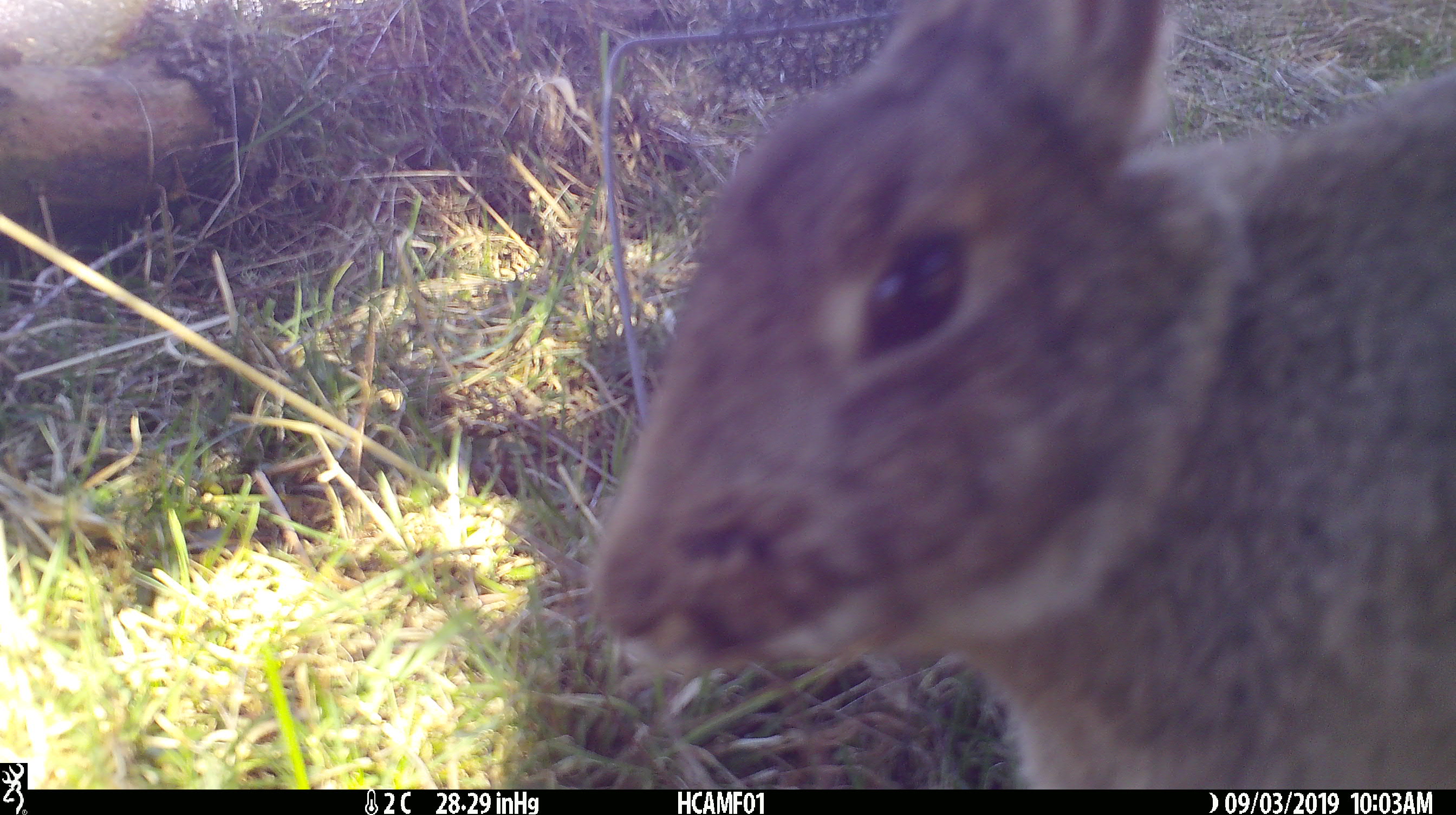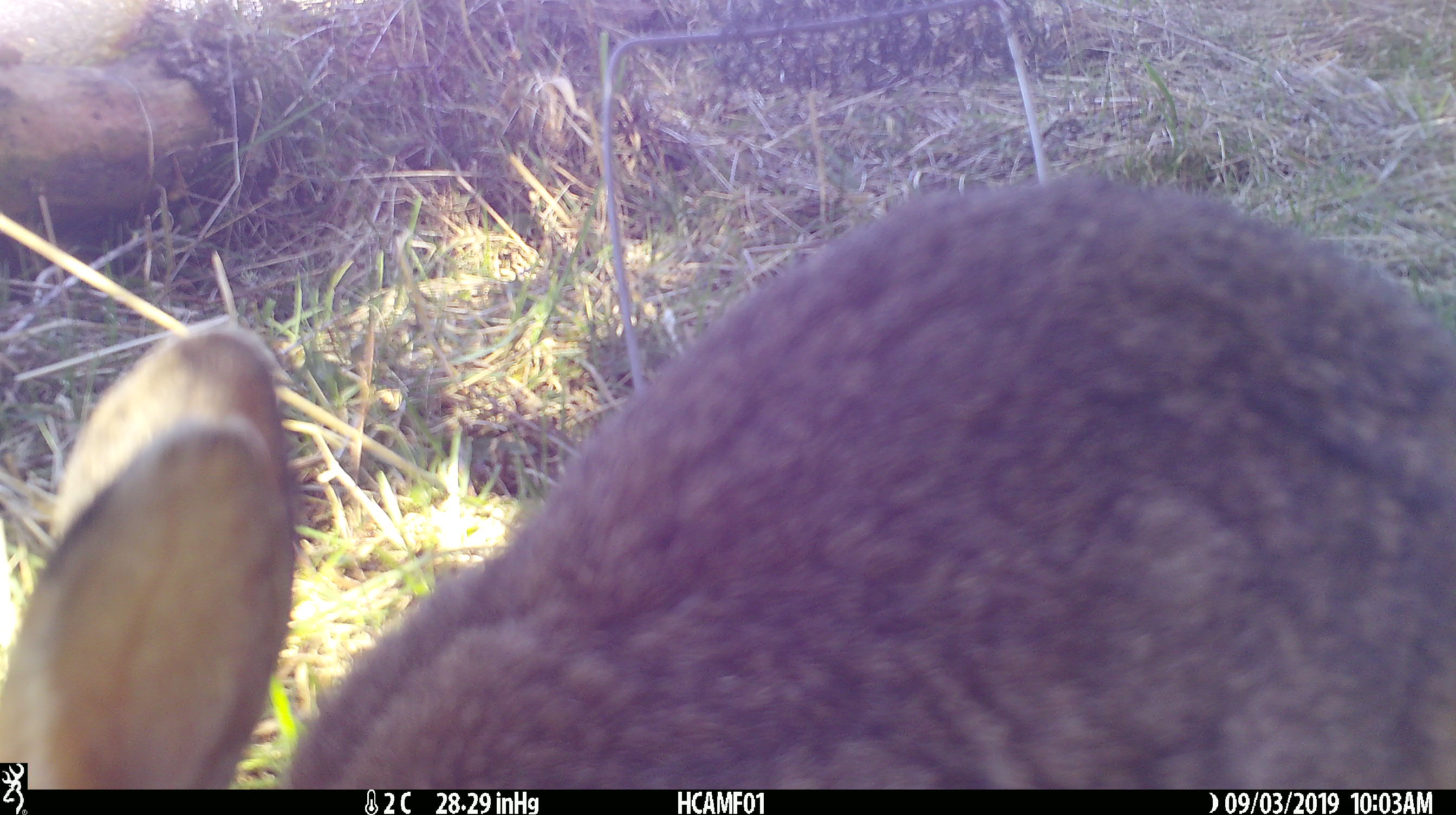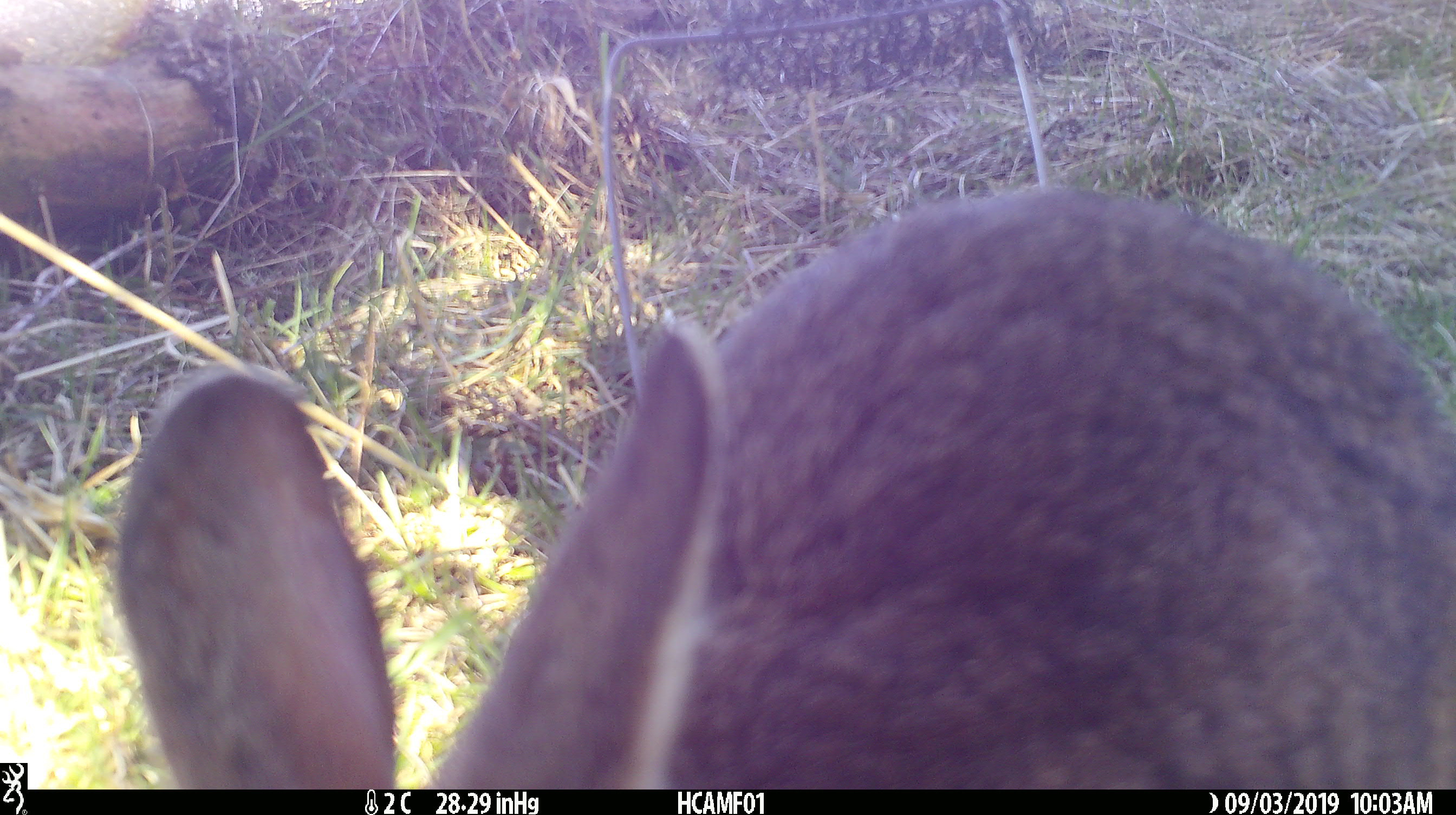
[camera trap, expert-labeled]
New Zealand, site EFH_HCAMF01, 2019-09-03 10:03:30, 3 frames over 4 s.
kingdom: Animalia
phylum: Chordata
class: Mammalia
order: Lagomorpha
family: Leporidae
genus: Lepus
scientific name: Lepus europaeus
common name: brown hare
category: hare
Hare (brown hare) (Lepus europaeus).